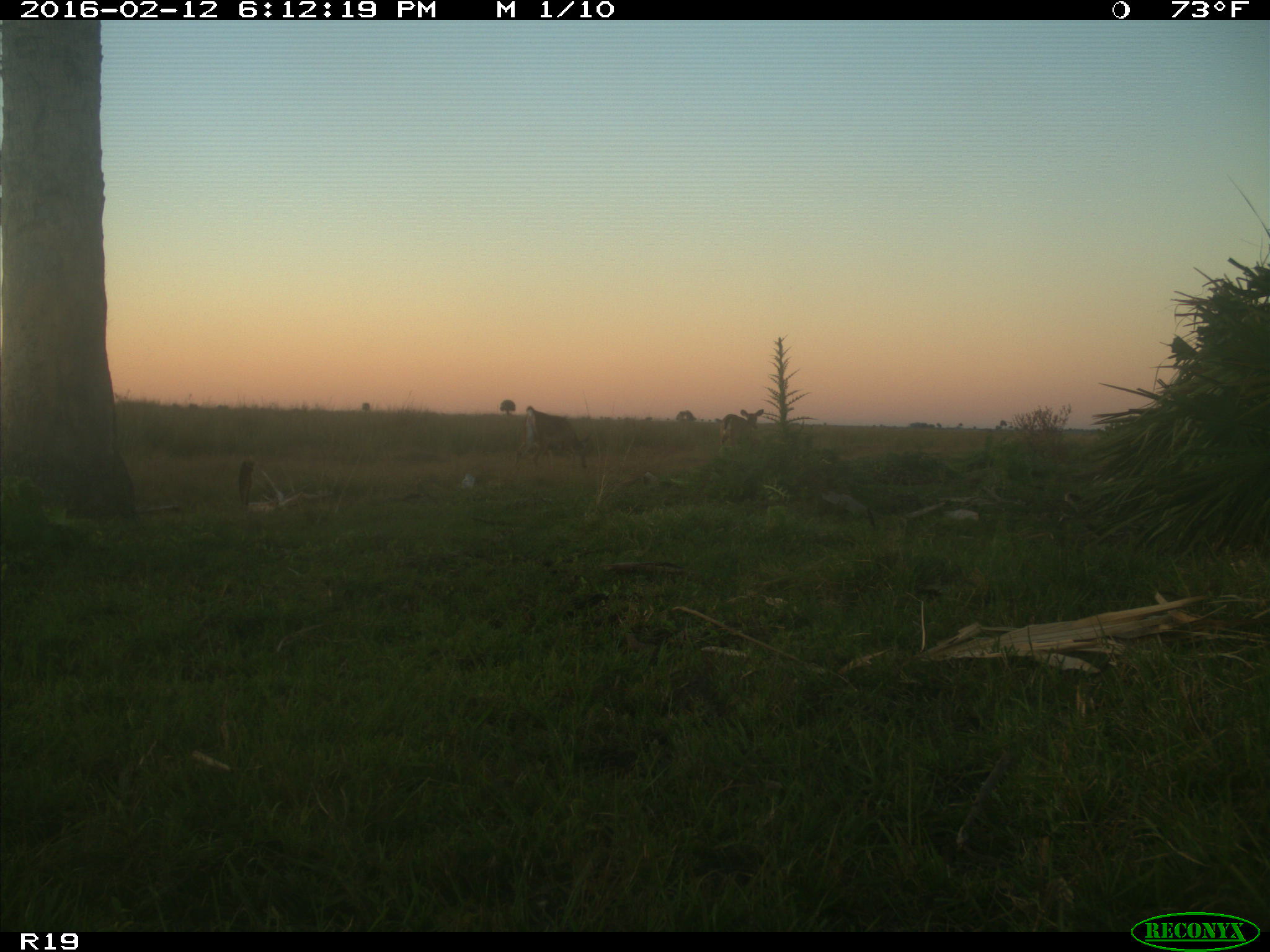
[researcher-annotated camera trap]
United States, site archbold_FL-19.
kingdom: Animalia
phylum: Chordata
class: Mammalia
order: Artiodactyla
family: Cervidae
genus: Odocoileus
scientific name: Odocoileus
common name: deer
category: unidentified deer